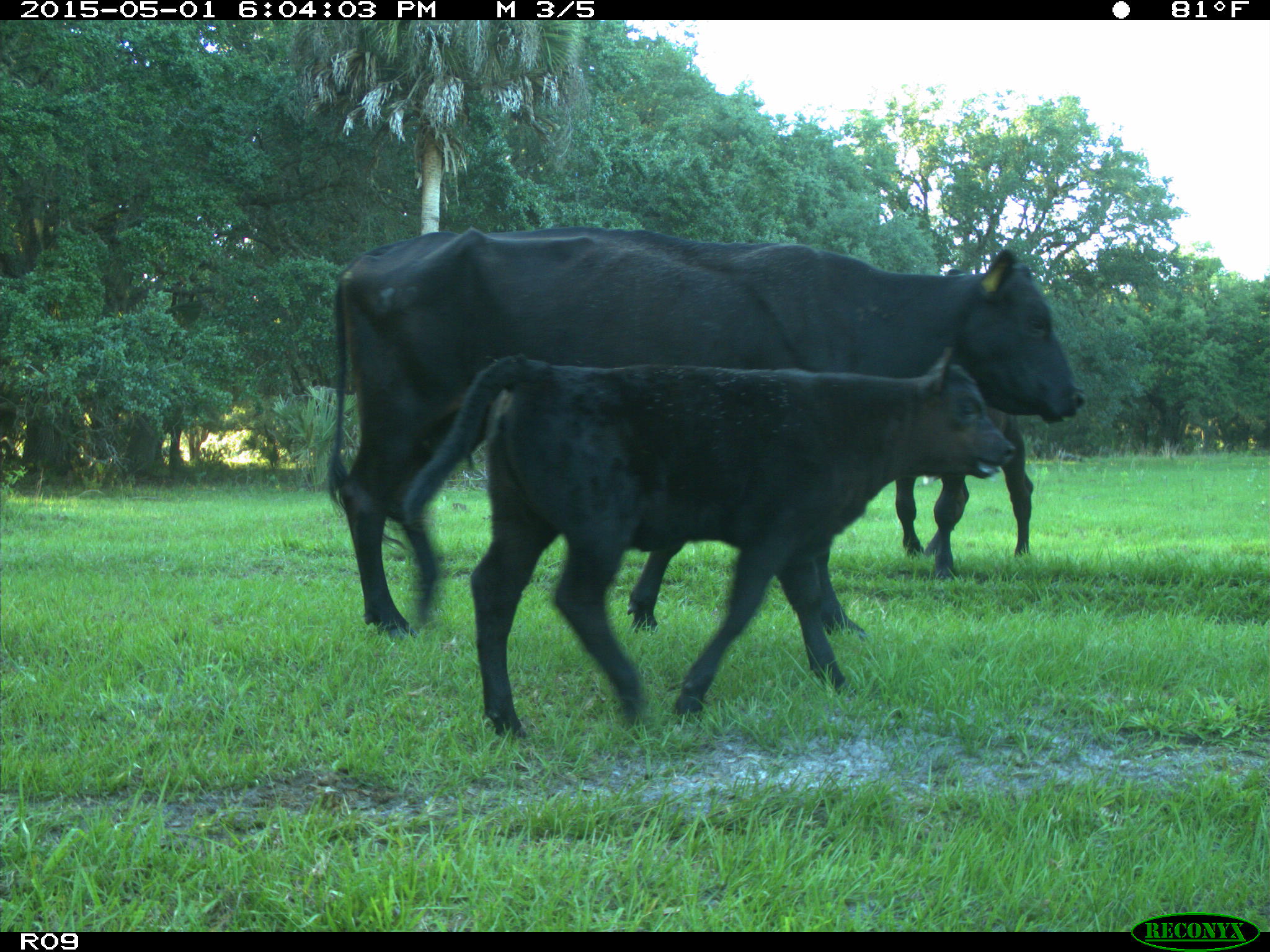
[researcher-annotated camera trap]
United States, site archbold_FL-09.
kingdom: Animalia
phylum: Chordata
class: Mammalia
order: Artiodactyla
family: Bovidae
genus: Bos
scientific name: Bos taurus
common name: domestic cow